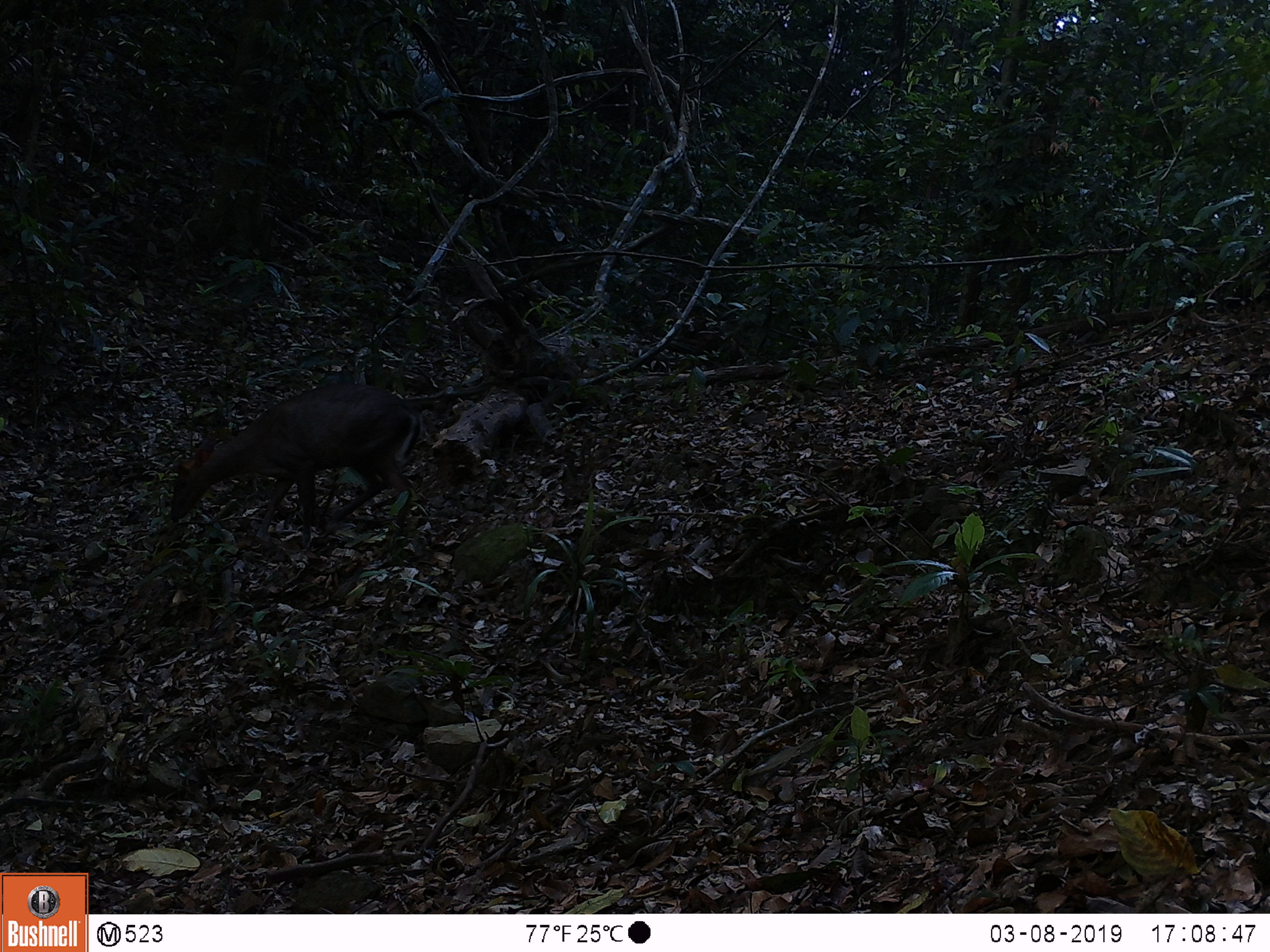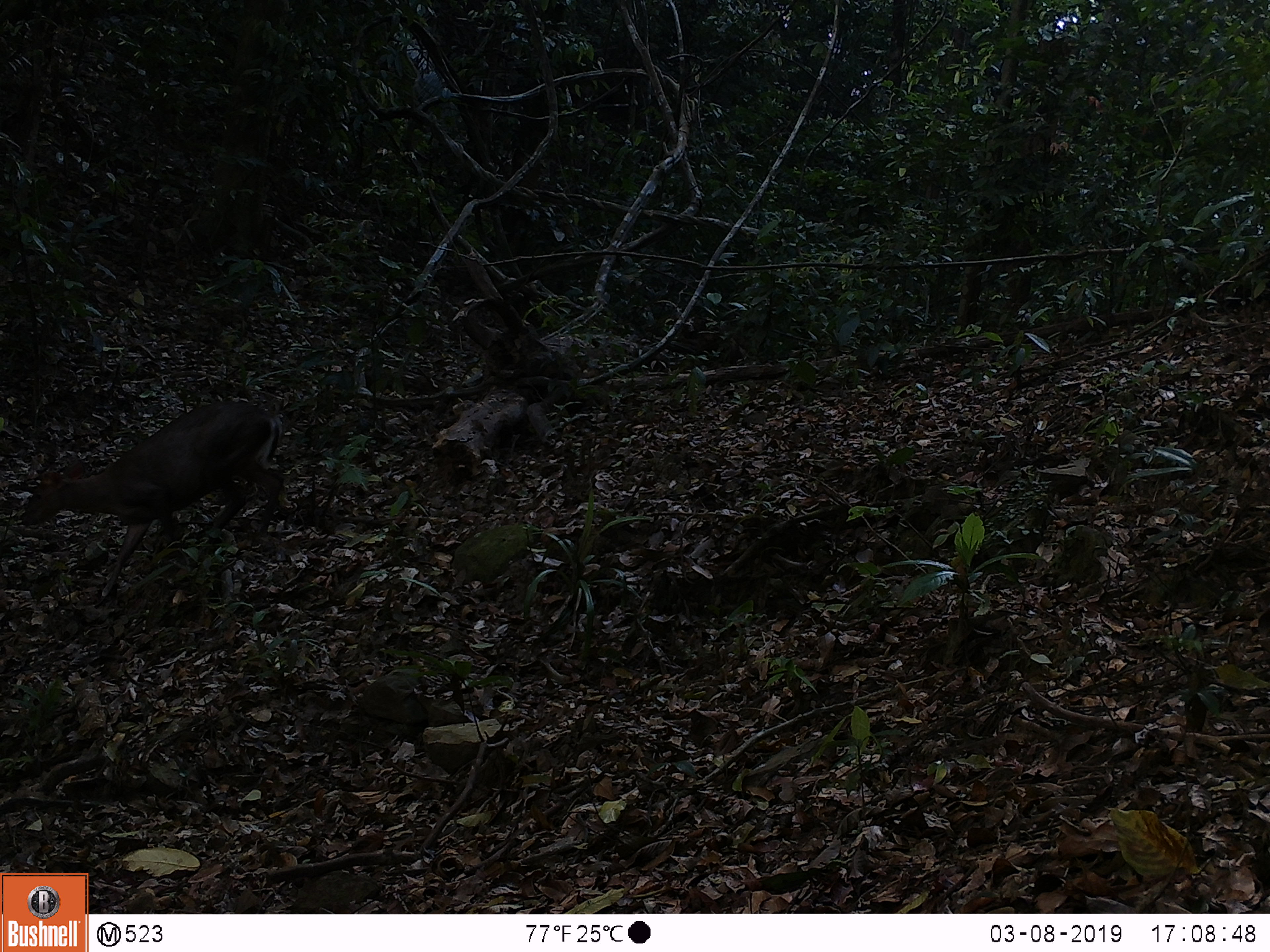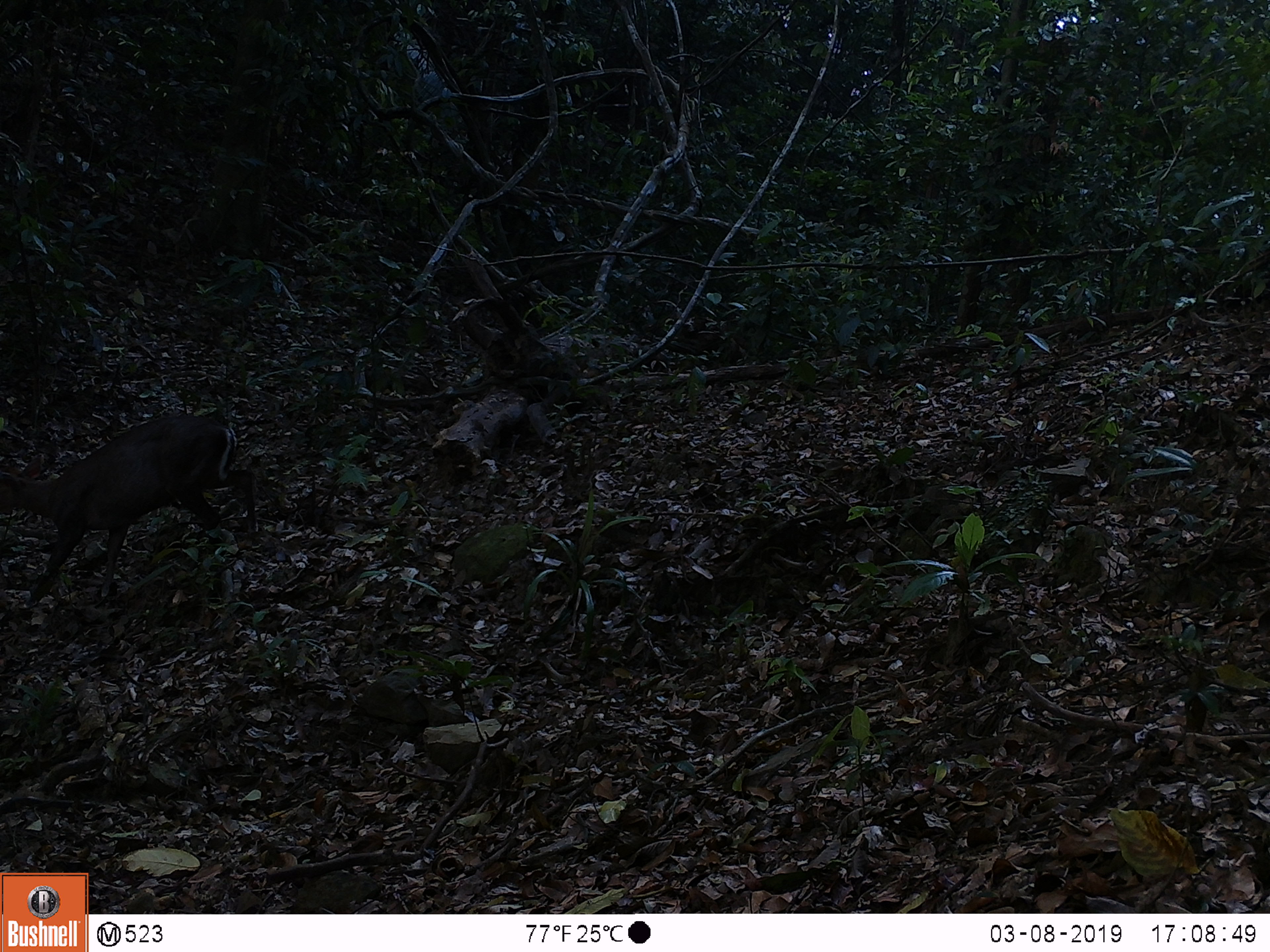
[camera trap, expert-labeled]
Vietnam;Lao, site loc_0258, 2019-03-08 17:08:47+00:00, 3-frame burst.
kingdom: Animalia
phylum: Chordata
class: Mammalia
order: Artiodactyla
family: Cervidae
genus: Muntiacus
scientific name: Muntiacus rooseveltorum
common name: roosevelt's muntjac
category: roosevelts muntjac group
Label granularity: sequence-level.